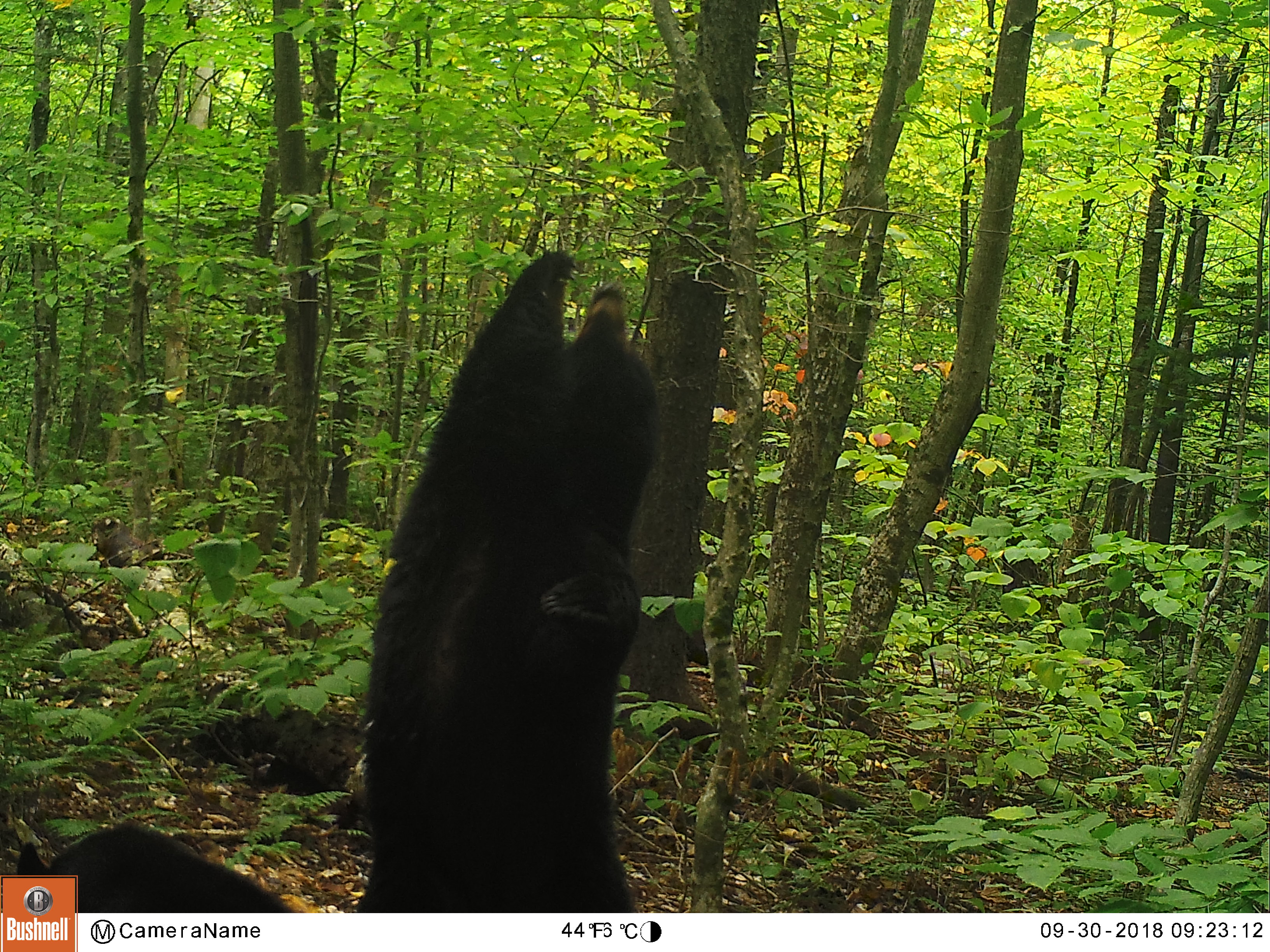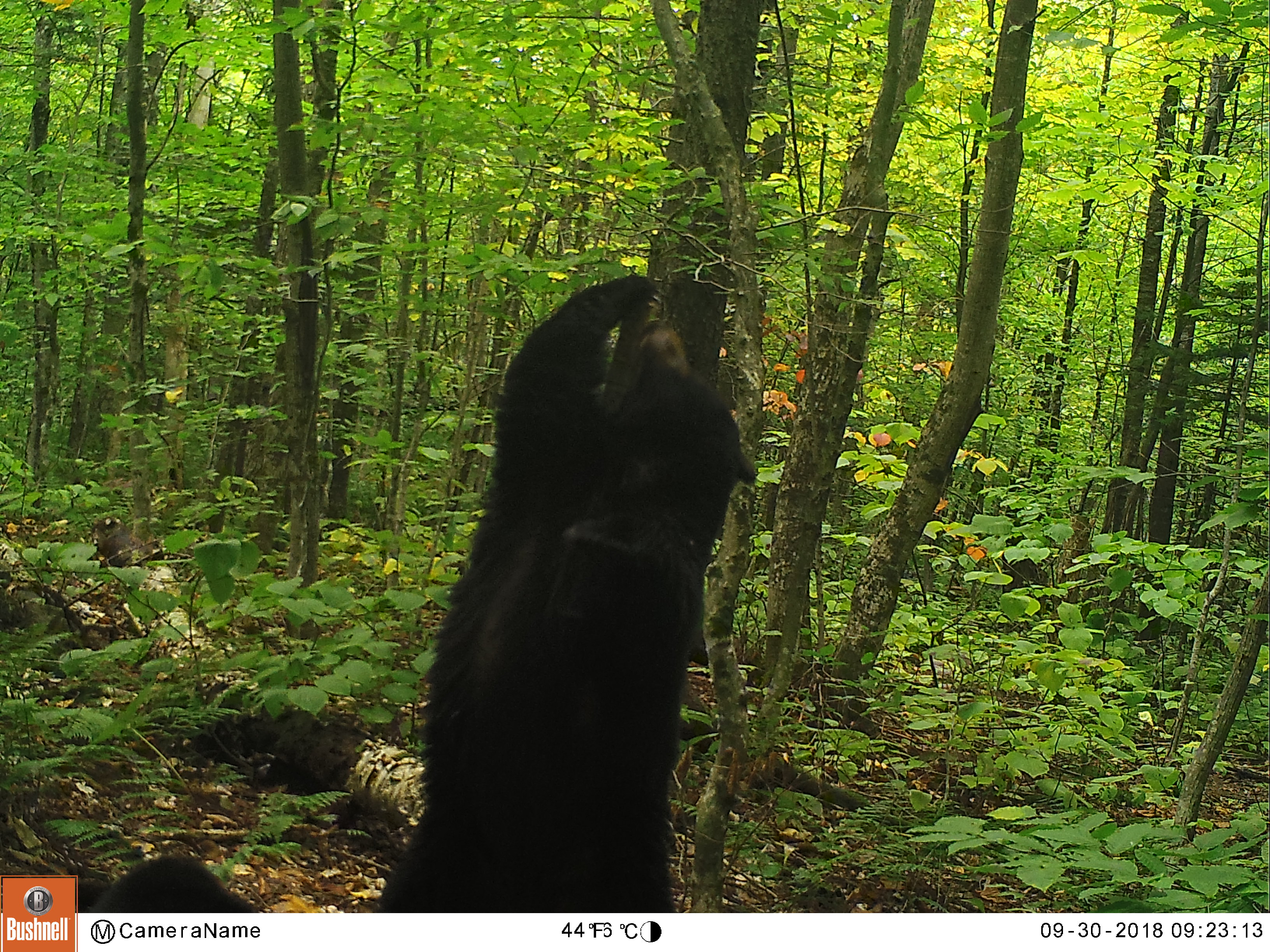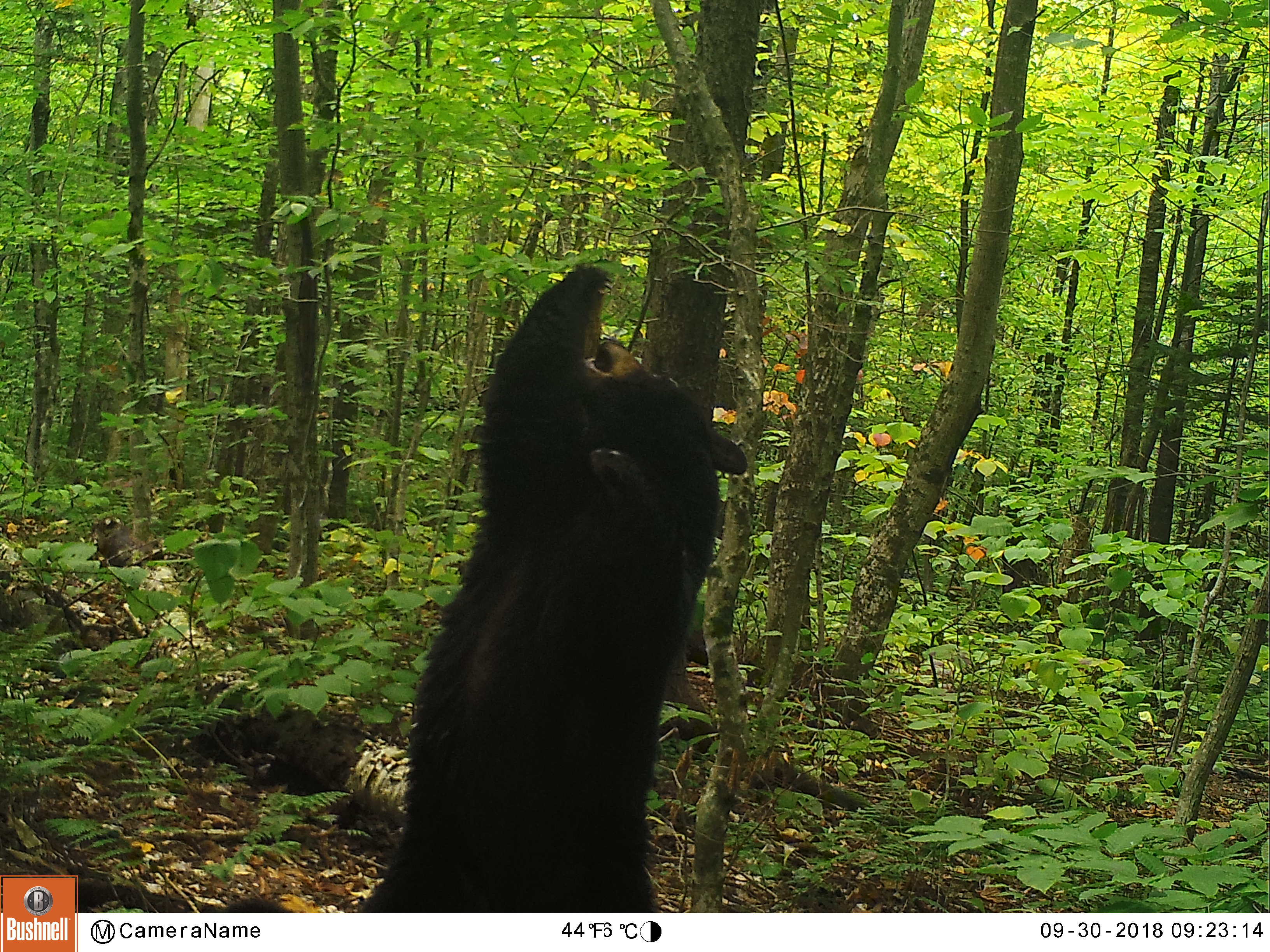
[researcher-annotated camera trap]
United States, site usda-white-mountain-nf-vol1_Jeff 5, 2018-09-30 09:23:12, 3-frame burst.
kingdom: Animalia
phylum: Chordata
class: Mammalia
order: Carnivora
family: Ursidae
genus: Ursus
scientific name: Ursus americanus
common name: black bear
Black bear (Ursus americanus).